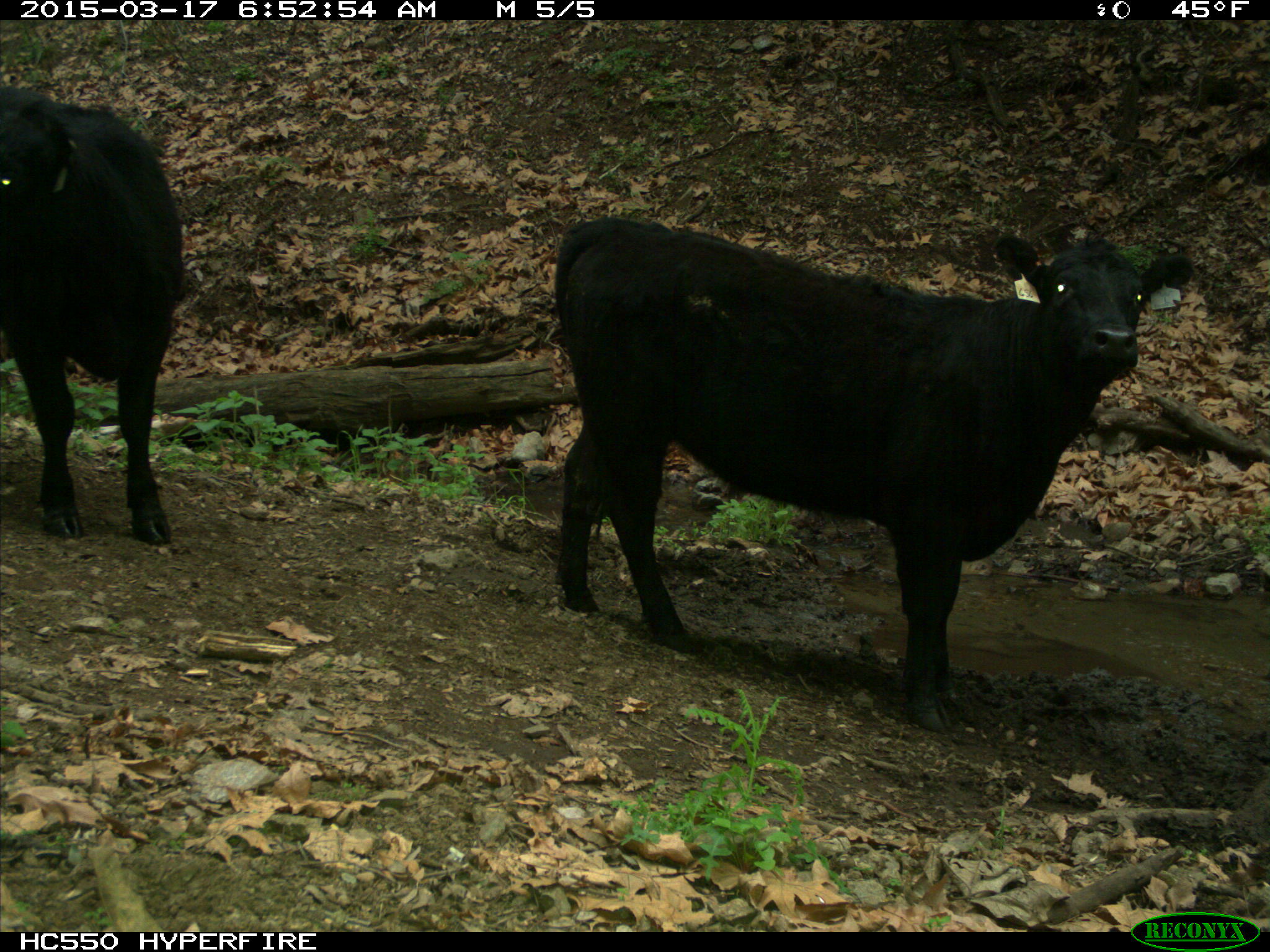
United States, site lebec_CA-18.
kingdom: Animalia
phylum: Chordata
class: Mammalia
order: Artiodactyla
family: Bovidae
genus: Bos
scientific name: Bos taurus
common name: domestic cow